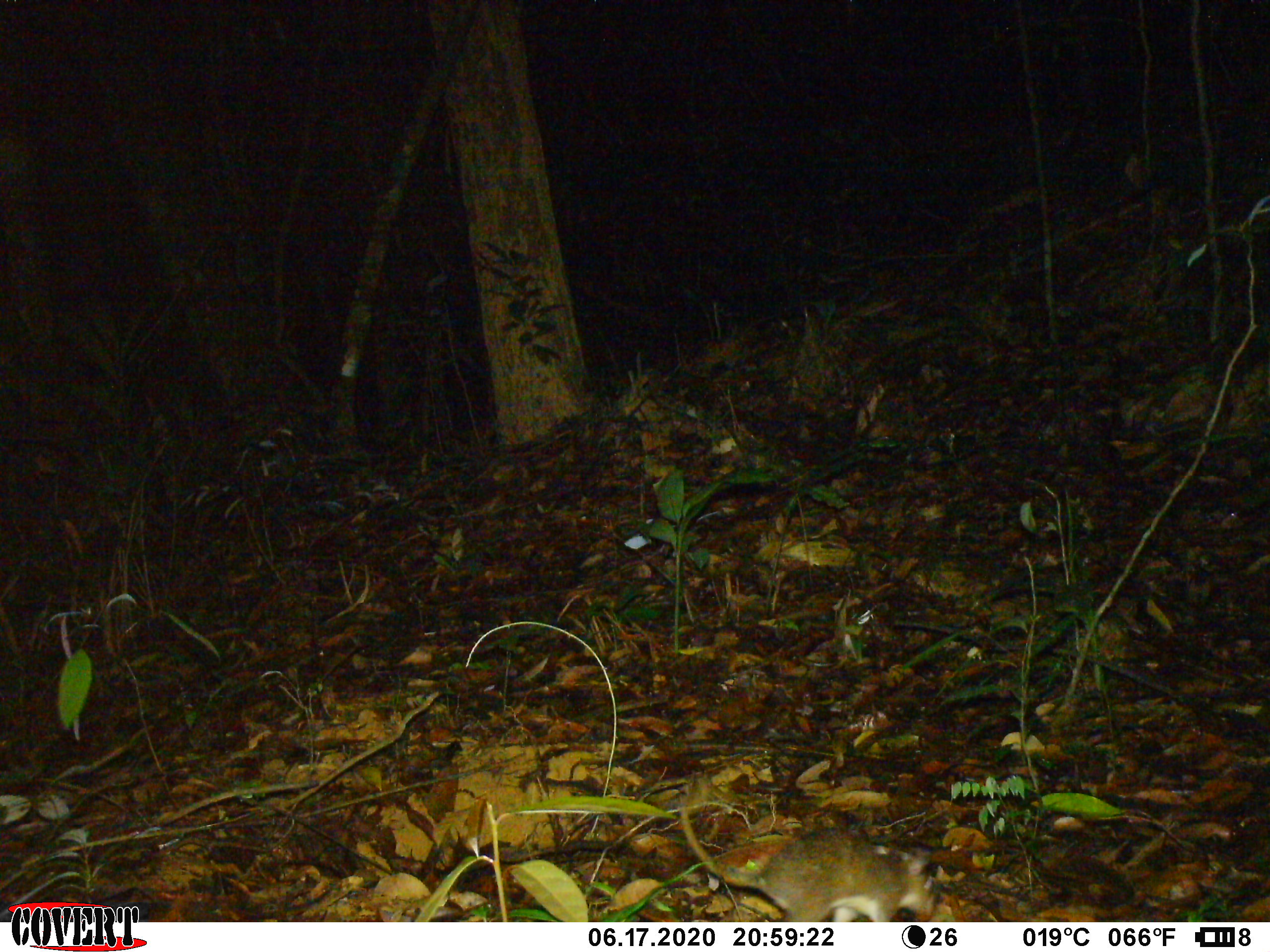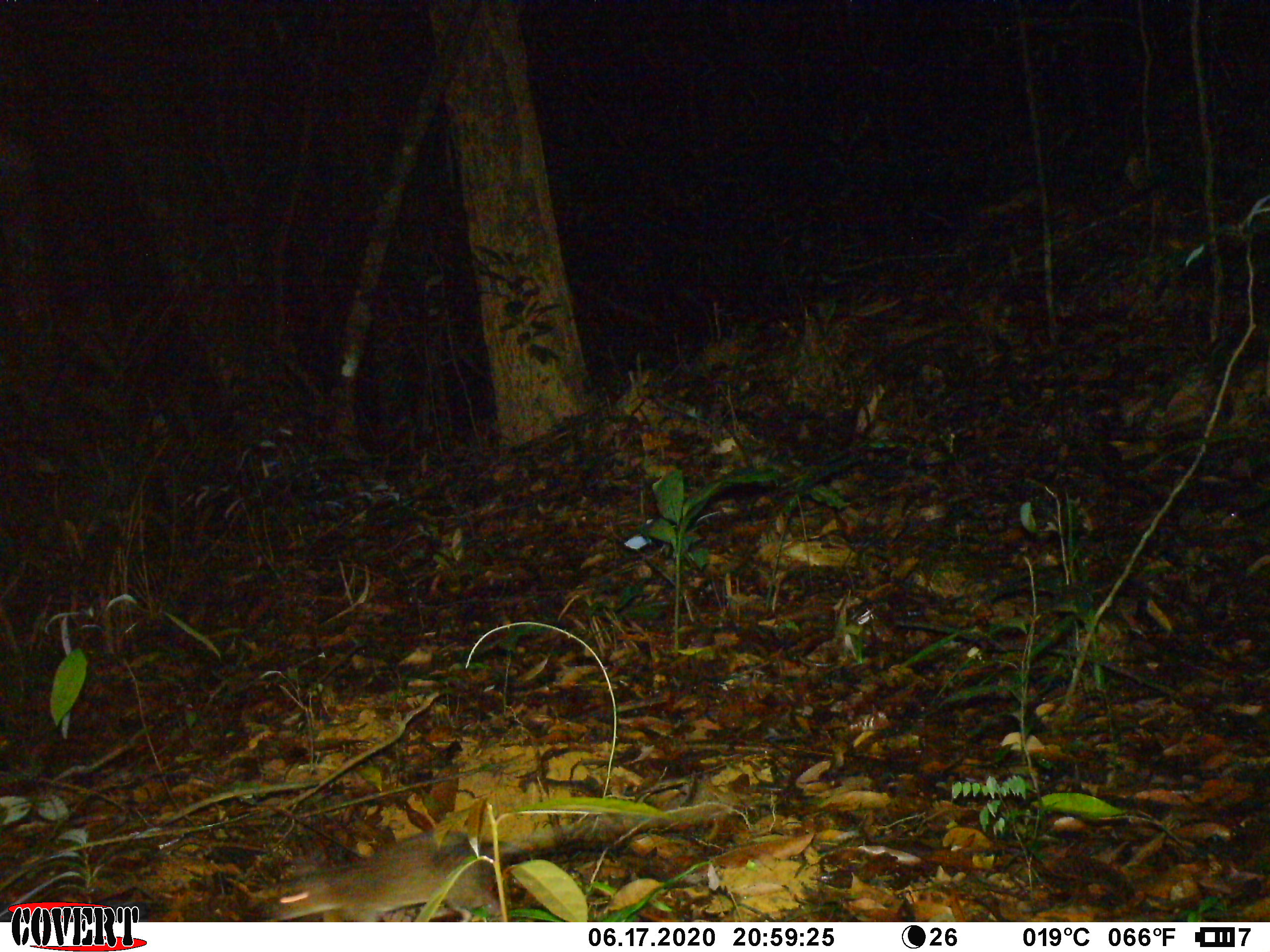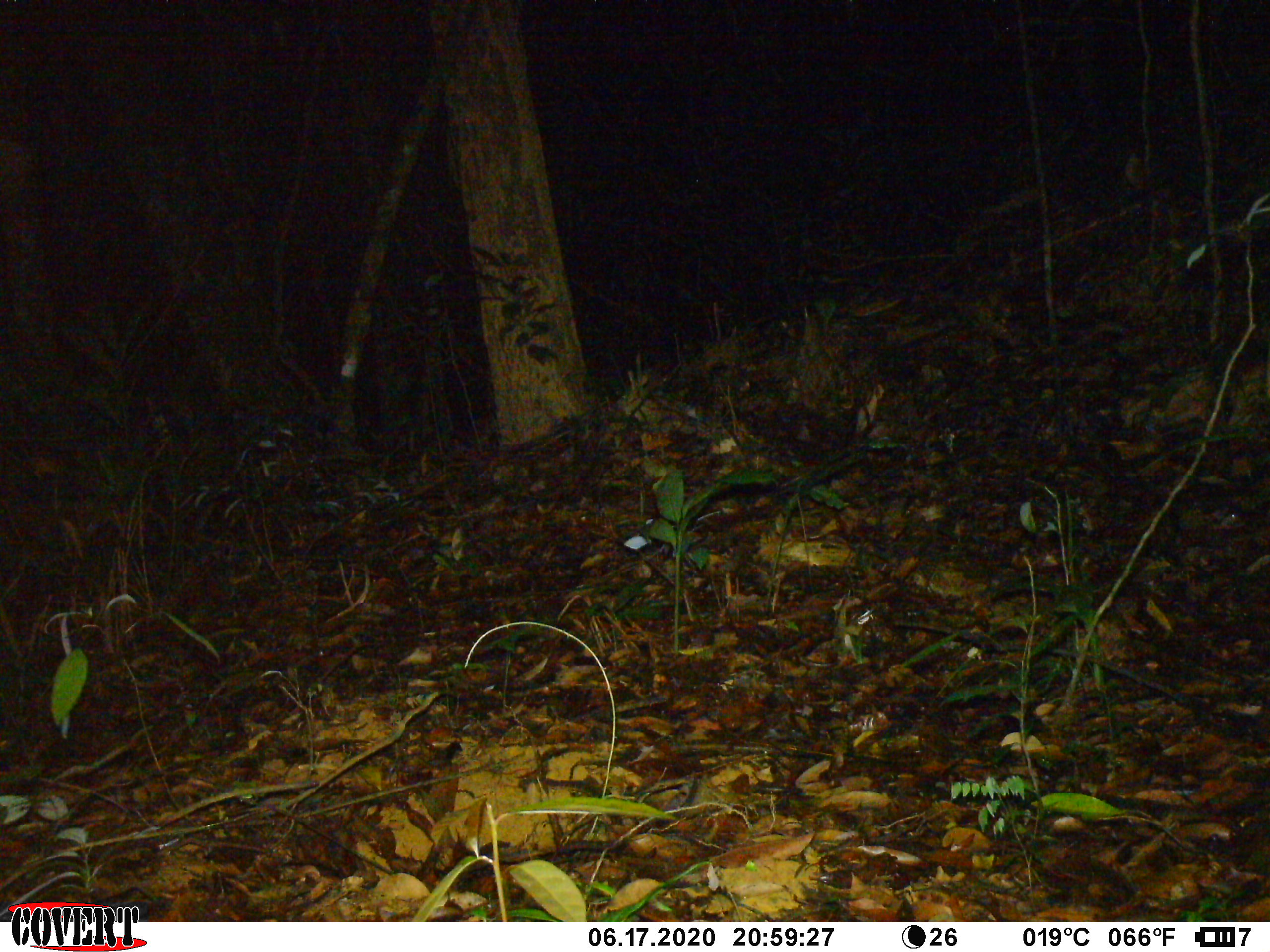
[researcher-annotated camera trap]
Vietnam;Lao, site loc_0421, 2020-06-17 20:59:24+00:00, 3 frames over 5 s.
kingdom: Animalia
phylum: Chordata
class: Mammalia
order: Rodentia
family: Muridae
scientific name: Muridae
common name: old-world mice and rats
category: unidentified murid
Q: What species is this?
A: Unidentified murid (old-world mice and rats) (Muridae).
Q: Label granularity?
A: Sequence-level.